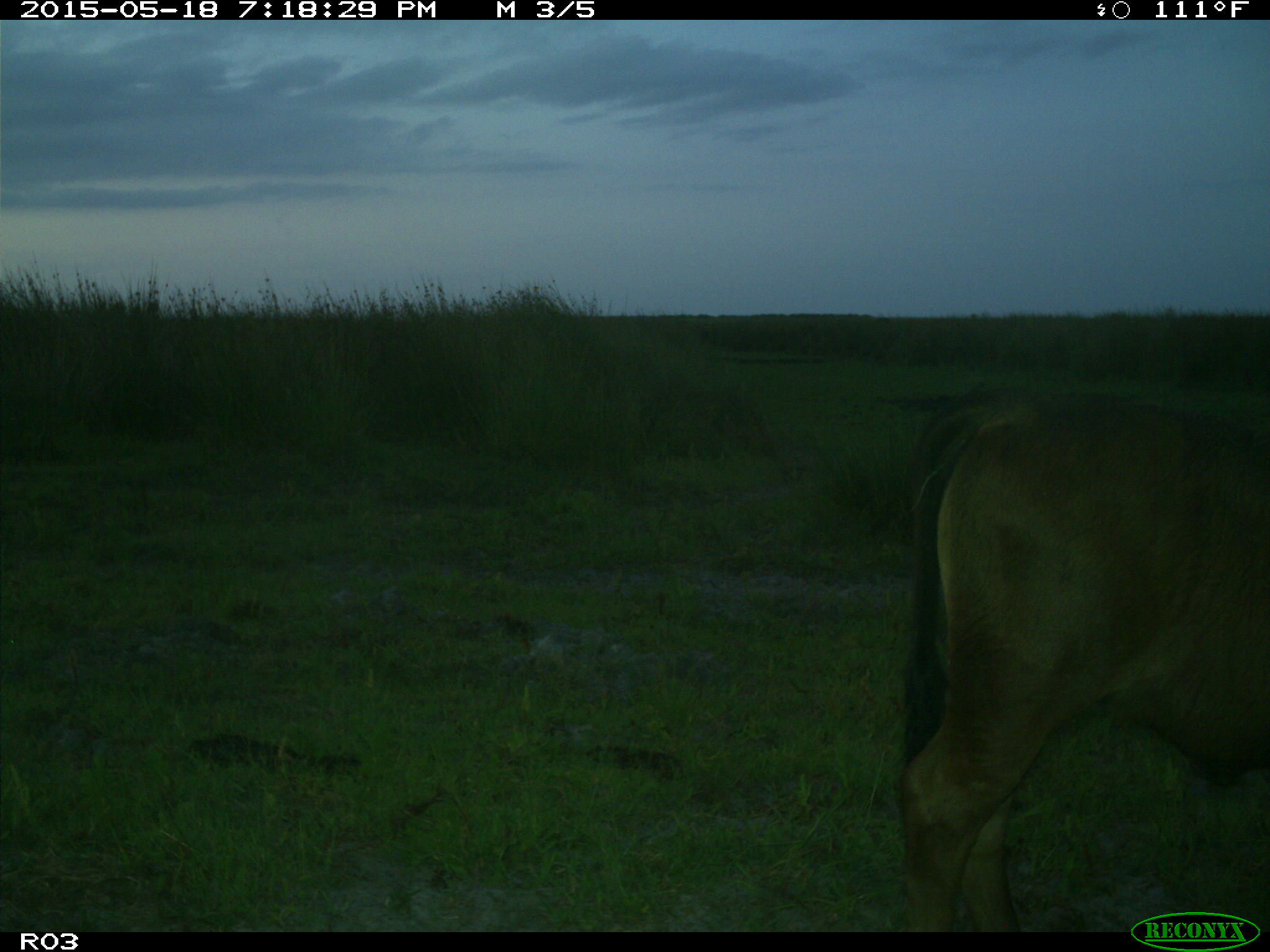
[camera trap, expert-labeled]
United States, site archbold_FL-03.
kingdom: Animalia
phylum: Chordata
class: Mammalia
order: Artiodactyla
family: Bovidae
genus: Bos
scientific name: Bos taurus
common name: domestic cow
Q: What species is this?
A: Bos taurus (domestic cow).